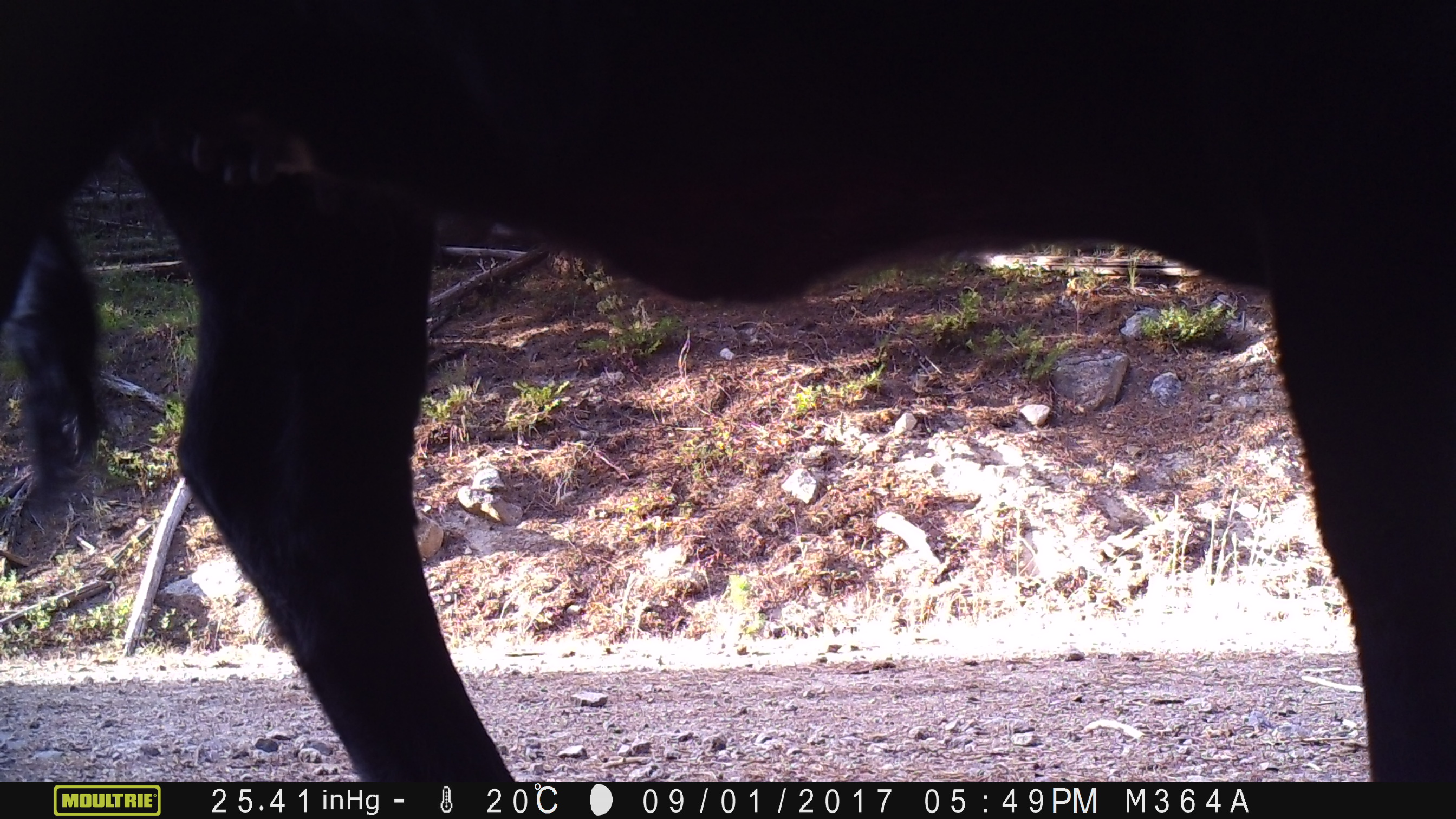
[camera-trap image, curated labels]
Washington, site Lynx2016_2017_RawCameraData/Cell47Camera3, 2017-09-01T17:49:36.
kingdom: Animalia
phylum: Chordata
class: Mammalia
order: Artiodactyla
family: Bovidae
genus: Bos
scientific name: Bos taurus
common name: domestic cattle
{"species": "domestic cattle (Bos taurus)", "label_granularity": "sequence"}